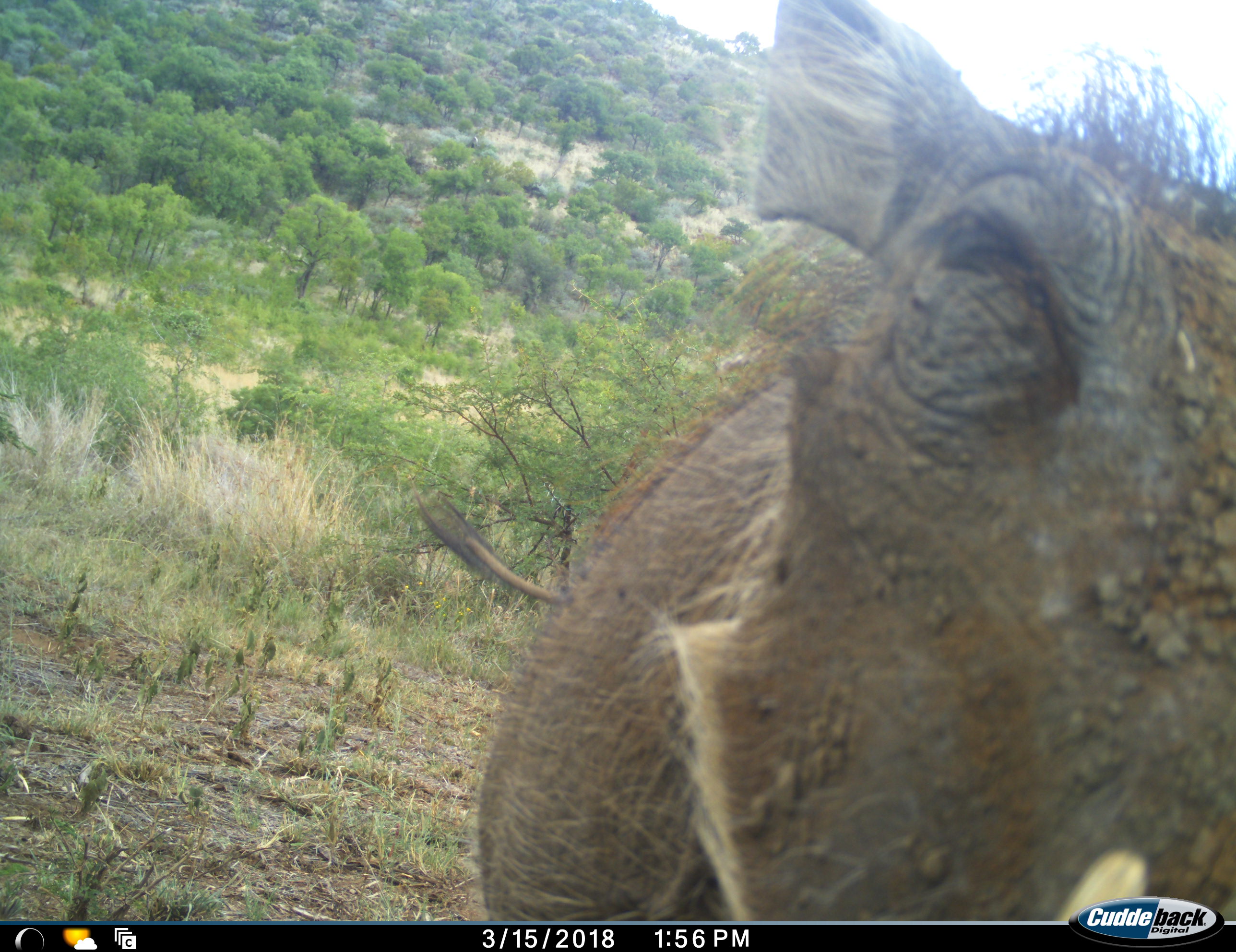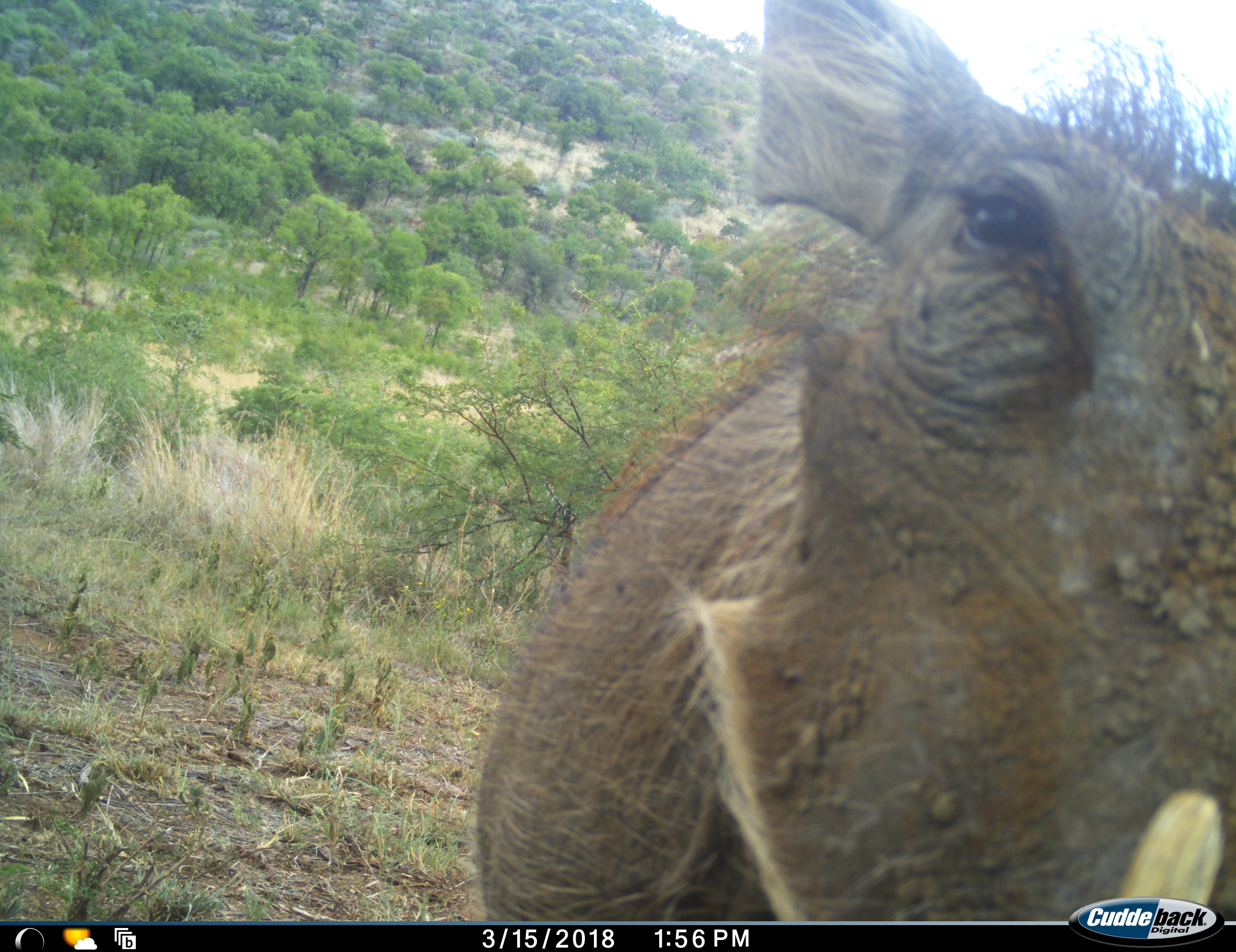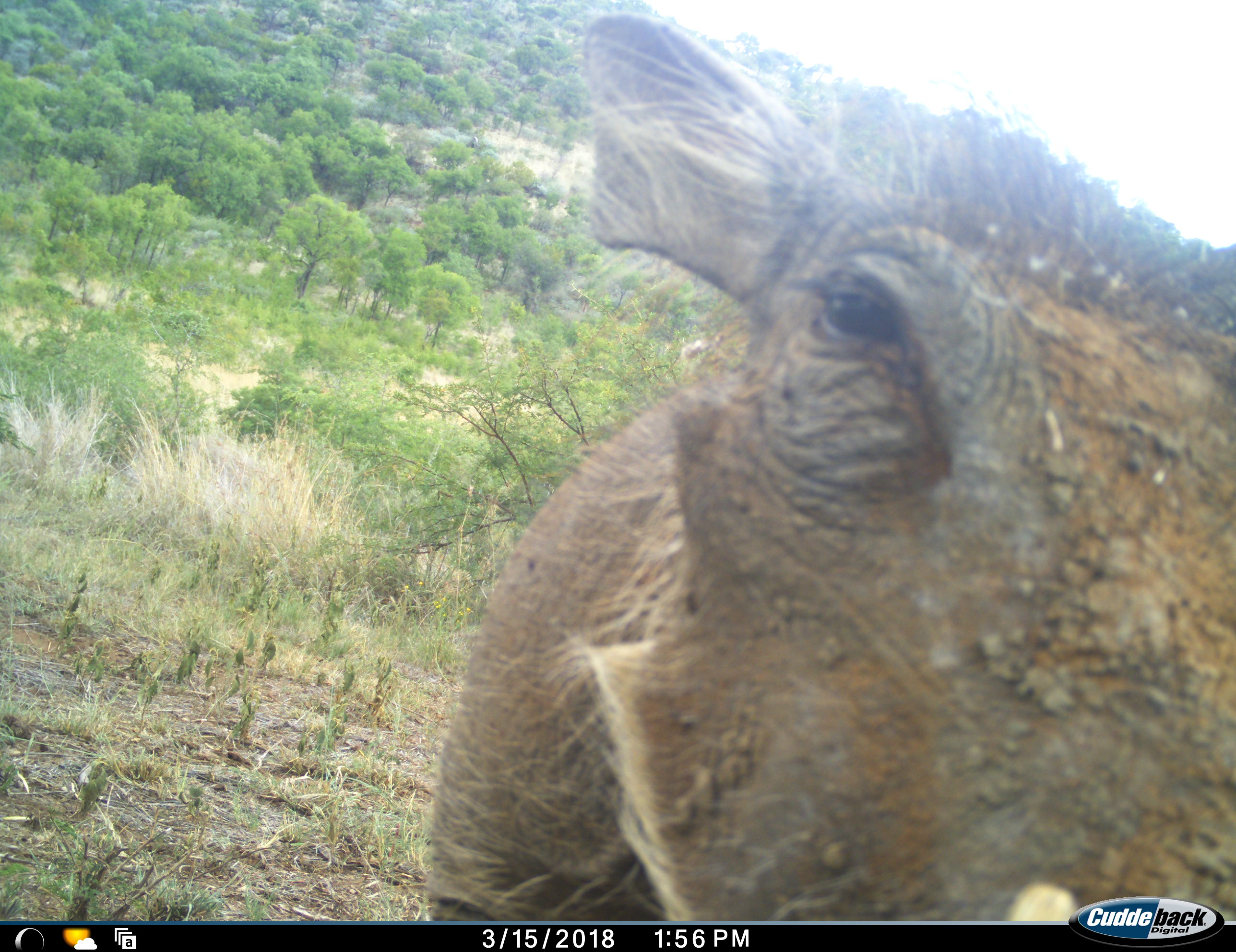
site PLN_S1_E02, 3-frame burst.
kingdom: Animalia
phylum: Chordata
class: Mammalia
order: Artiodactyla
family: Suidae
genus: Phacochoerus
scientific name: Phacochoerus africanus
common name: warthog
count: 1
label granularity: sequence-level